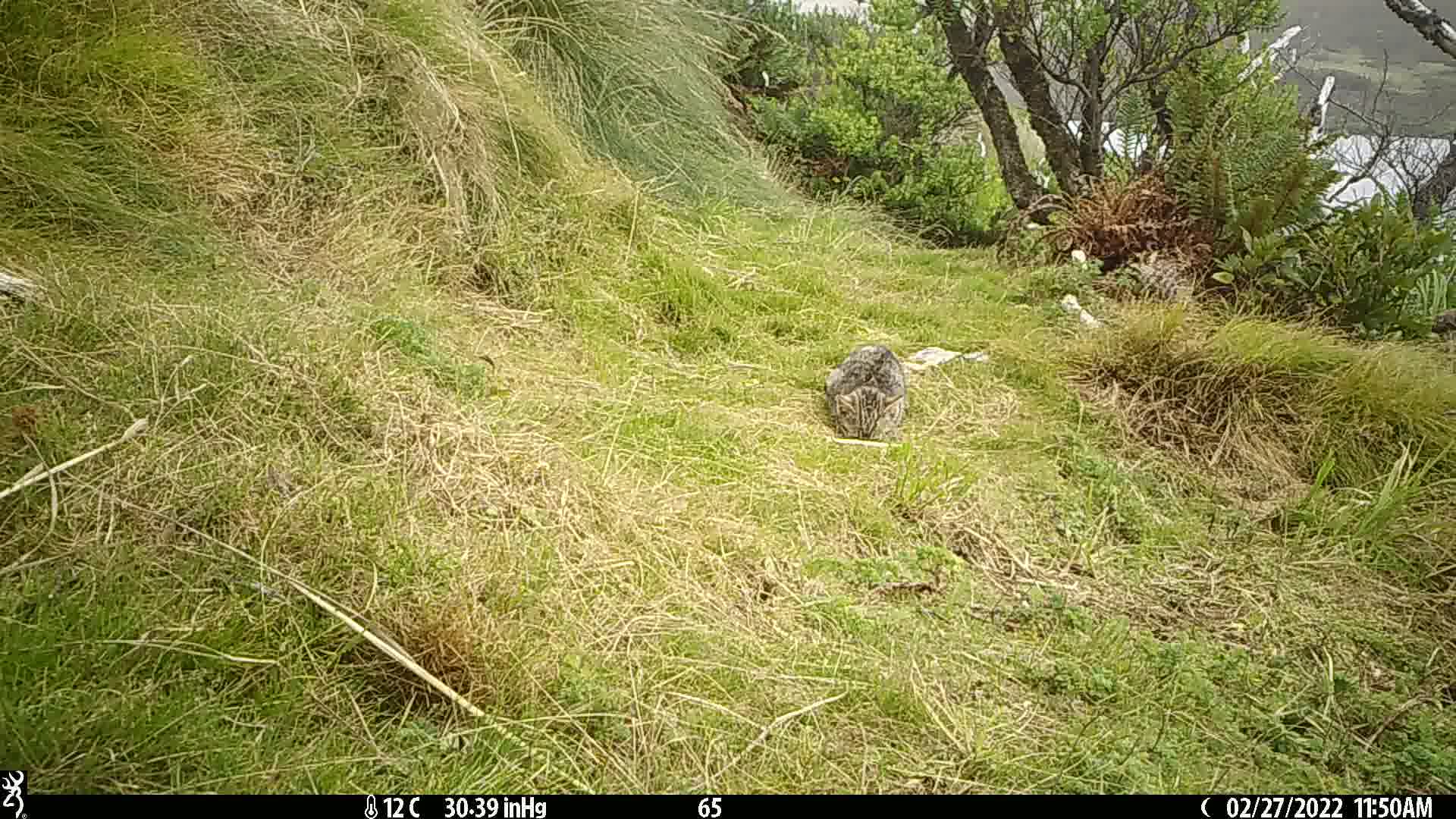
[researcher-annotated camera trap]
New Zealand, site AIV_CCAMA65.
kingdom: Animalia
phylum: Chordata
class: Mammalia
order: Carnivora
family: Felidae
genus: Felis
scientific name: Felis catus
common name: domestic cat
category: cat